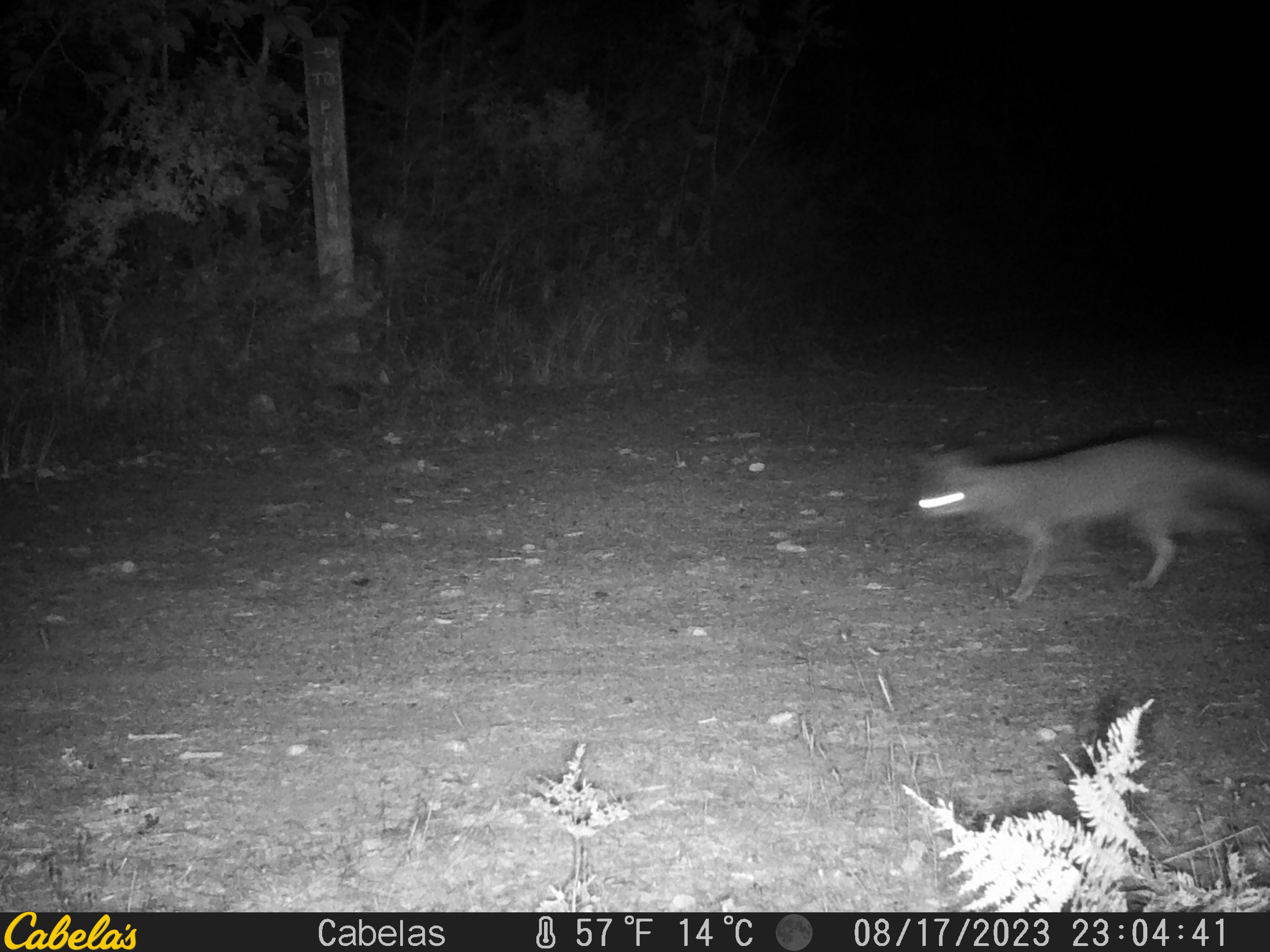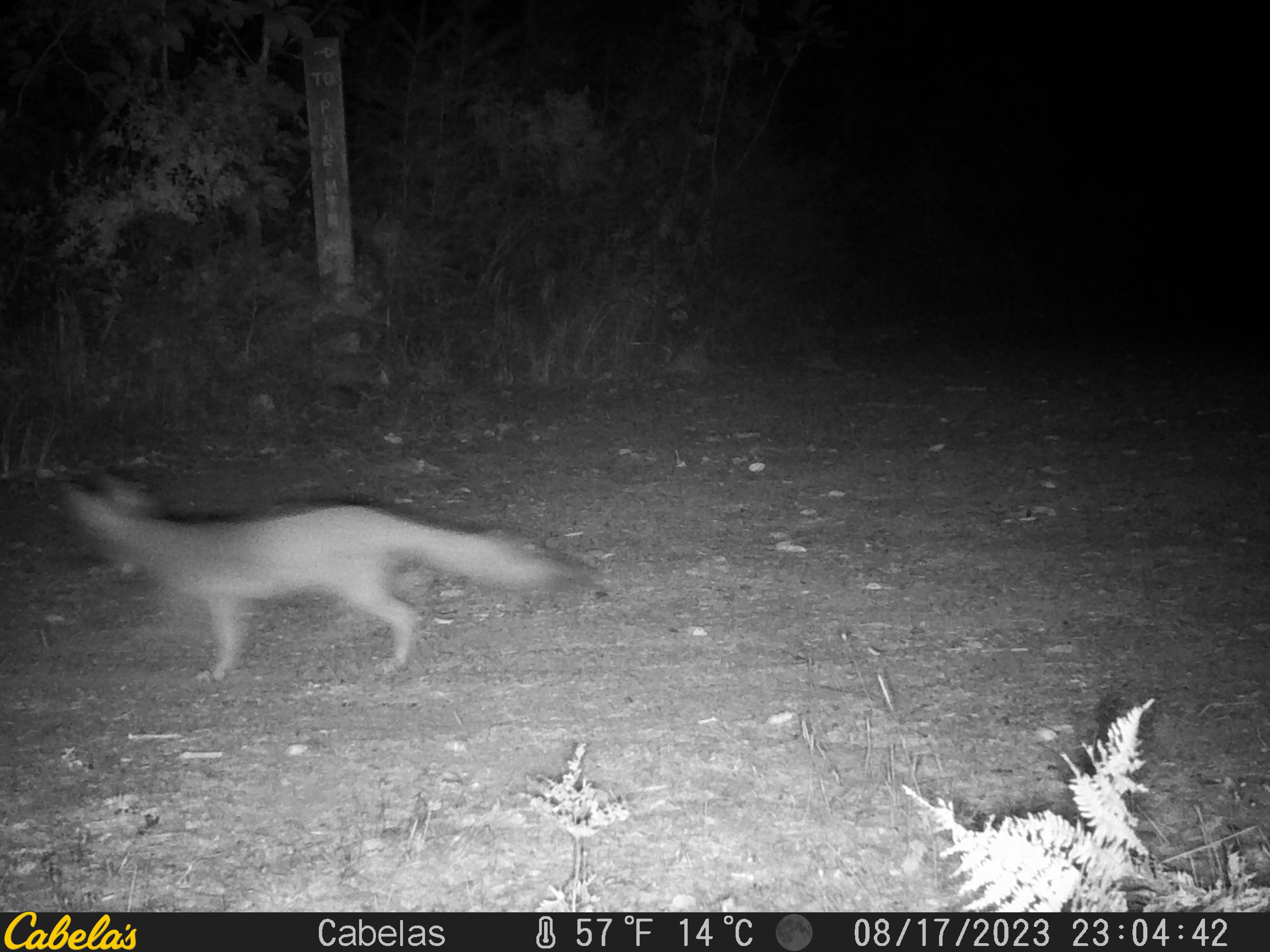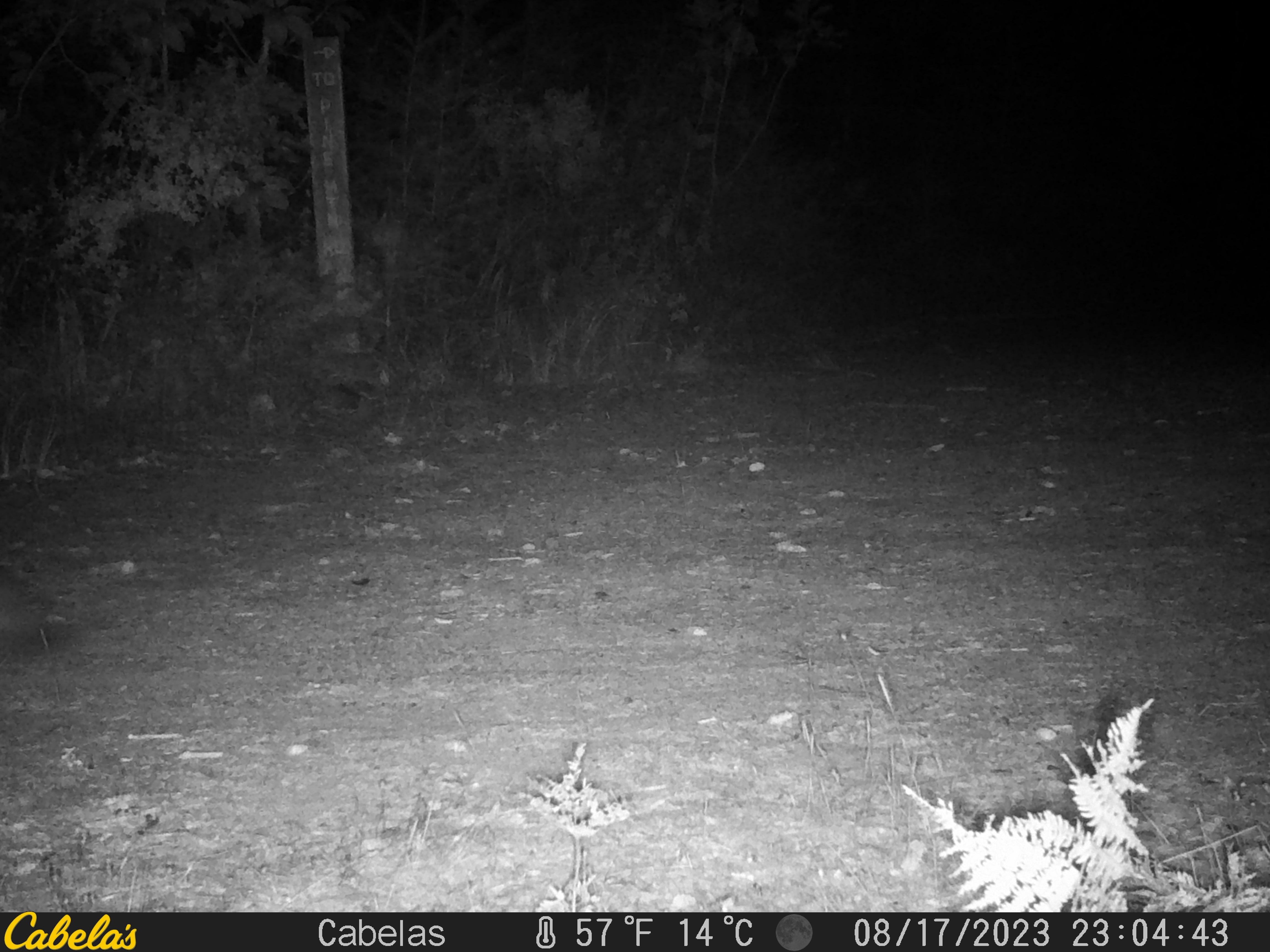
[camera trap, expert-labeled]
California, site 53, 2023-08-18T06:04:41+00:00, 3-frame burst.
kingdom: Animalia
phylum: Chordata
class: Mammalia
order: Carnivora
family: Canidae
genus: Urocyon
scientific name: Urocyon cinereoargenteus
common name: gray fox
Gray fox (Urocyon cinereoargenteus).